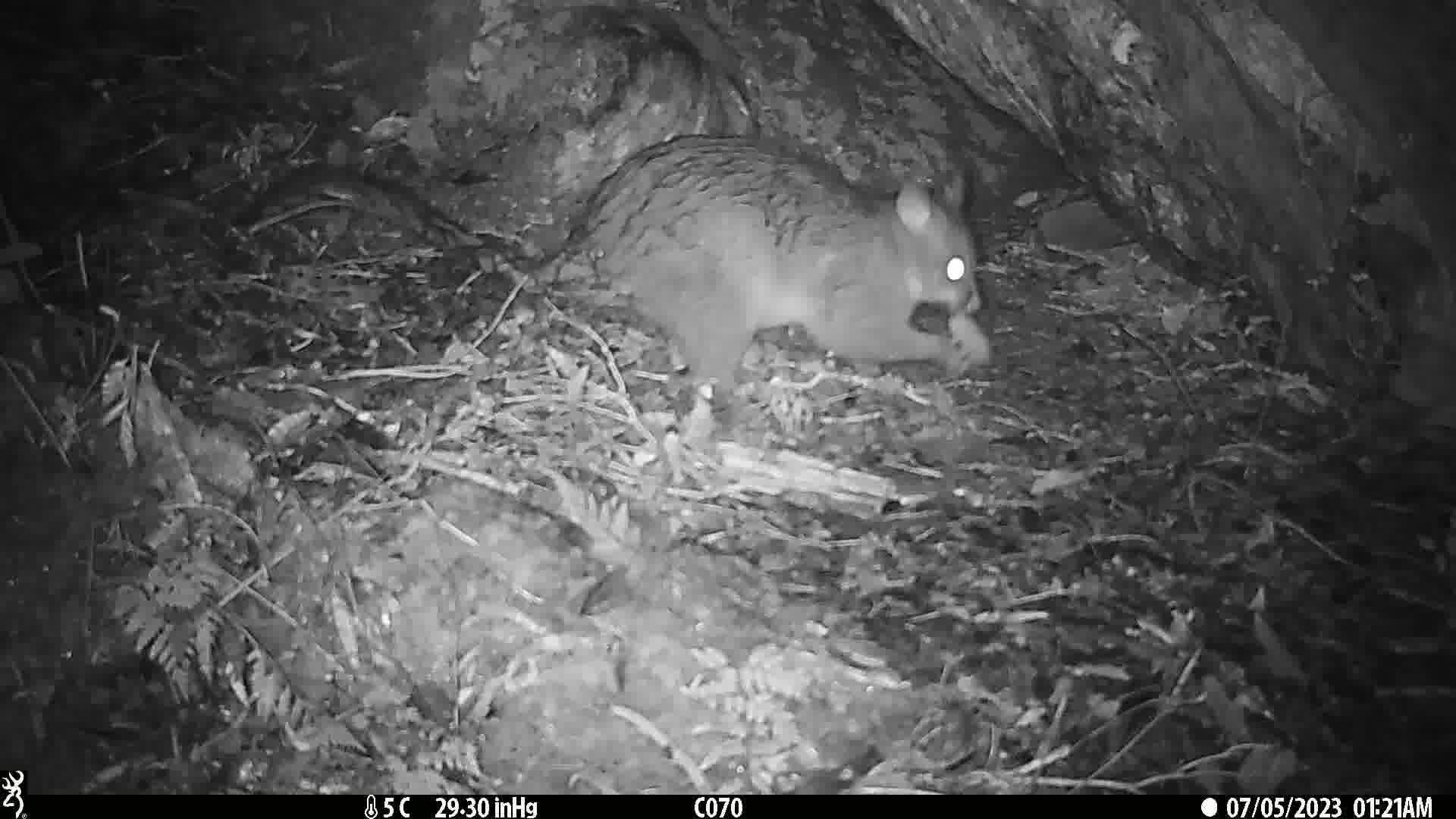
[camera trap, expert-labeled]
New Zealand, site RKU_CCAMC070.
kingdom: Animalia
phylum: Chordata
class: Mammalia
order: Diprotodontia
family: Phalangeridae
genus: Trichosurus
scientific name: Trichosurus vulpecula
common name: common brushtail possum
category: possum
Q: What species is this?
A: Possum (common brushtail possum) (Trichosurus vulpecula).